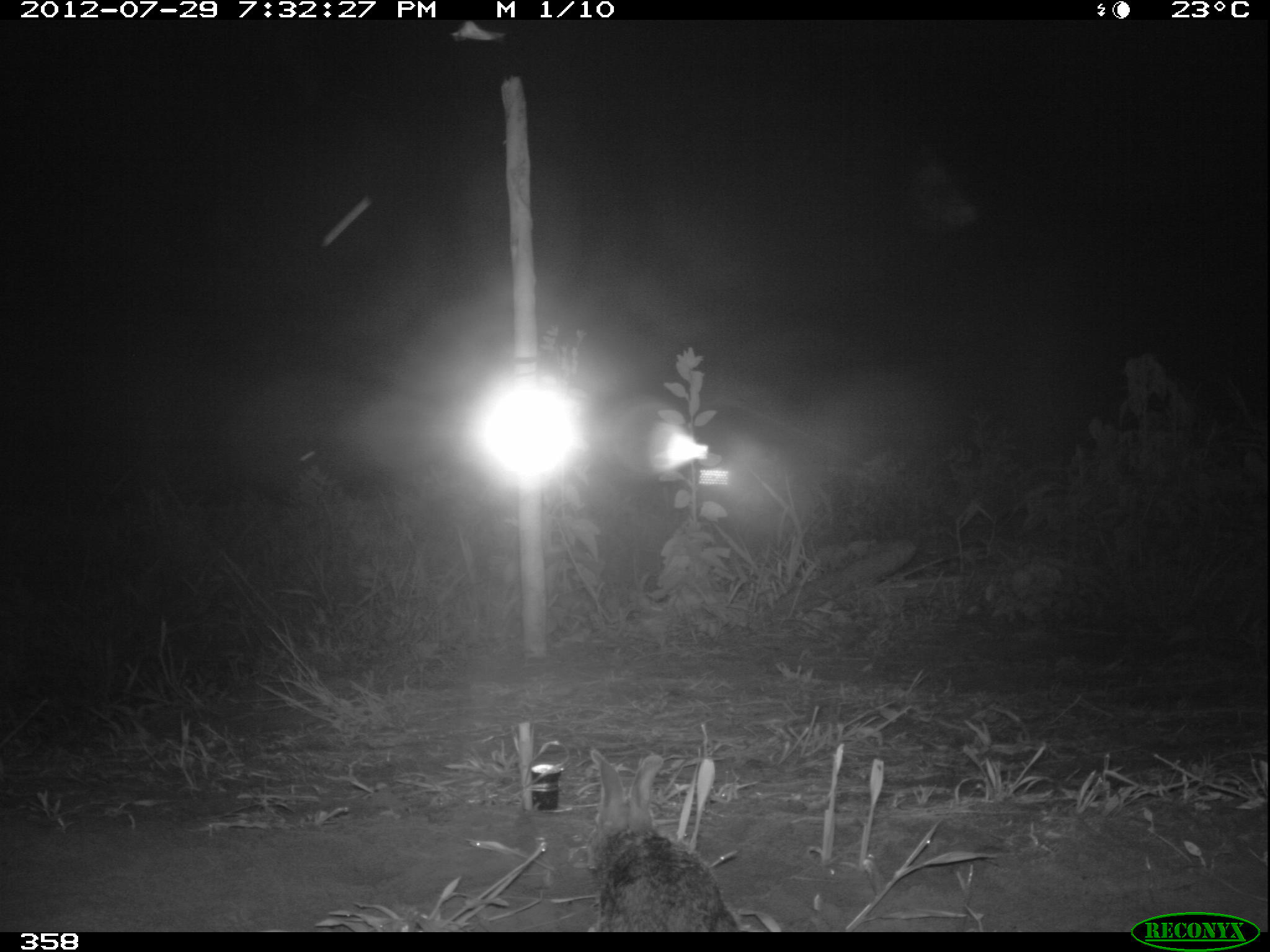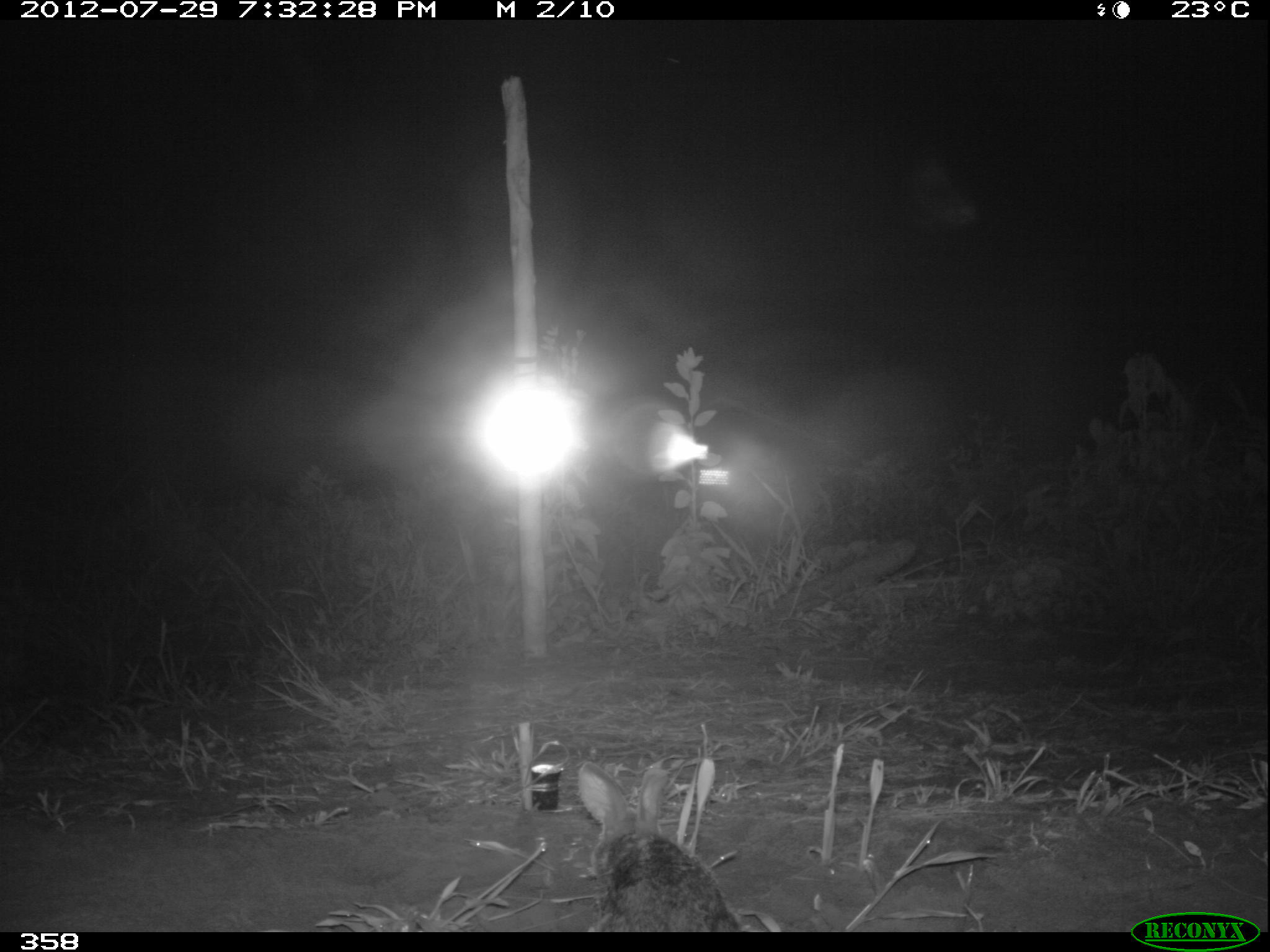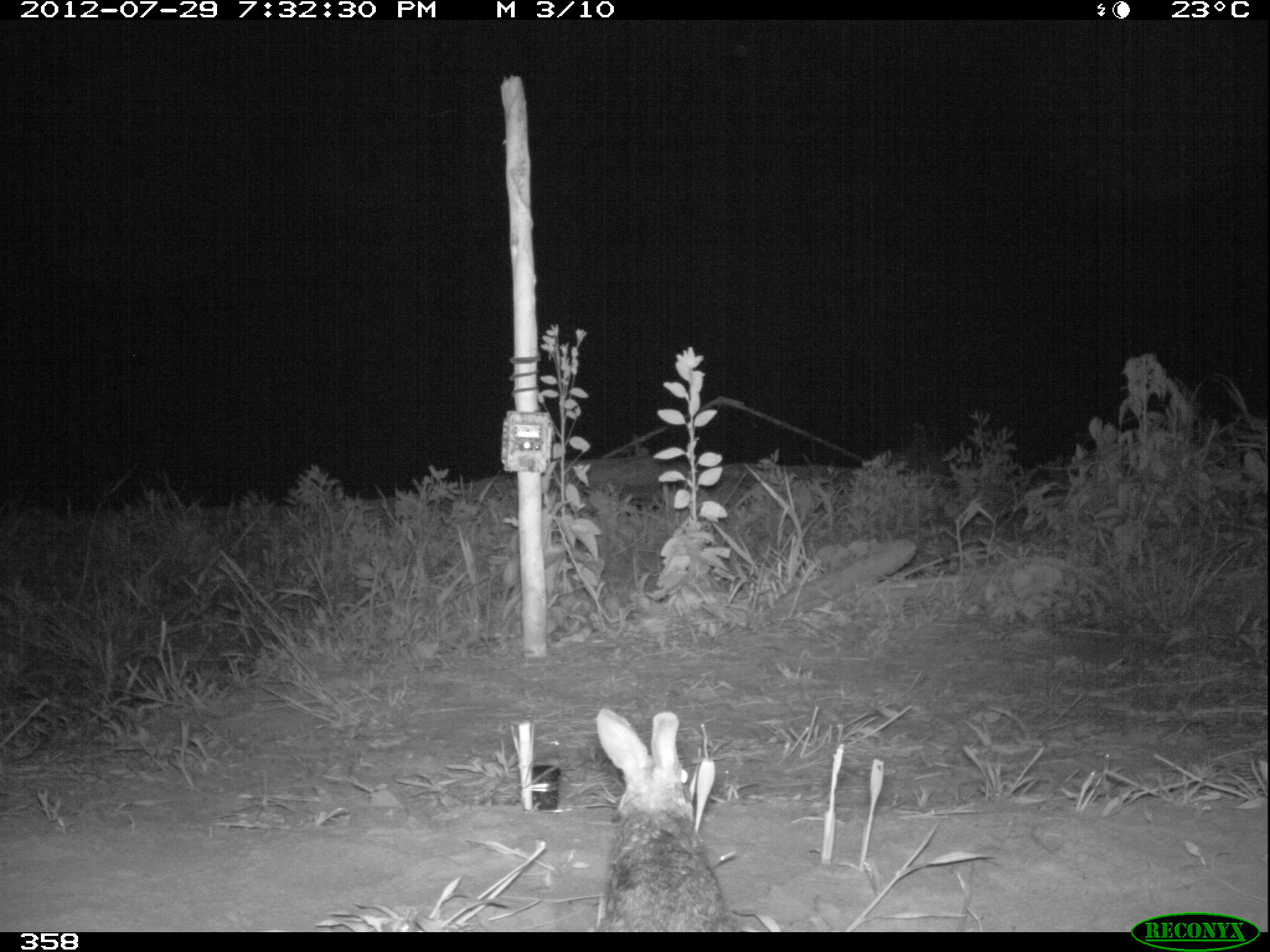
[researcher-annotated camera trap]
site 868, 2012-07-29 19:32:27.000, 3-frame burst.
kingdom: Animalia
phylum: Chordata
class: Mammalia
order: Lagomorpha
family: Leporidae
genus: Sylvilagus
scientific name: Sylvilagus brasiliensis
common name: tapeti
Sylvilagus brasiliensis (tapeti).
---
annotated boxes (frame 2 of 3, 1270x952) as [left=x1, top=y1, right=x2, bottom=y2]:
sylvilagus brasiliensis: [left=575, top=754, right=740, bottom=931]